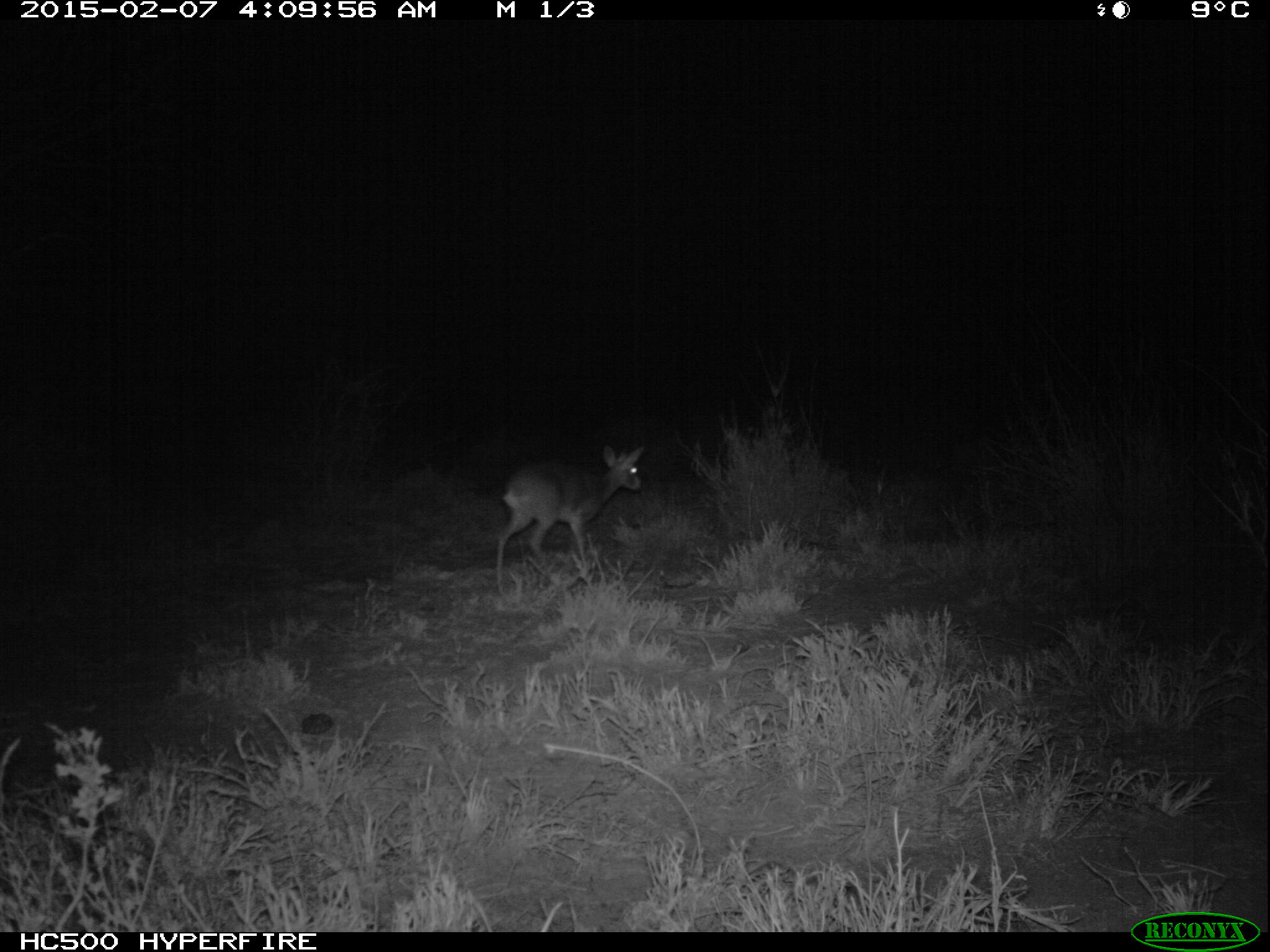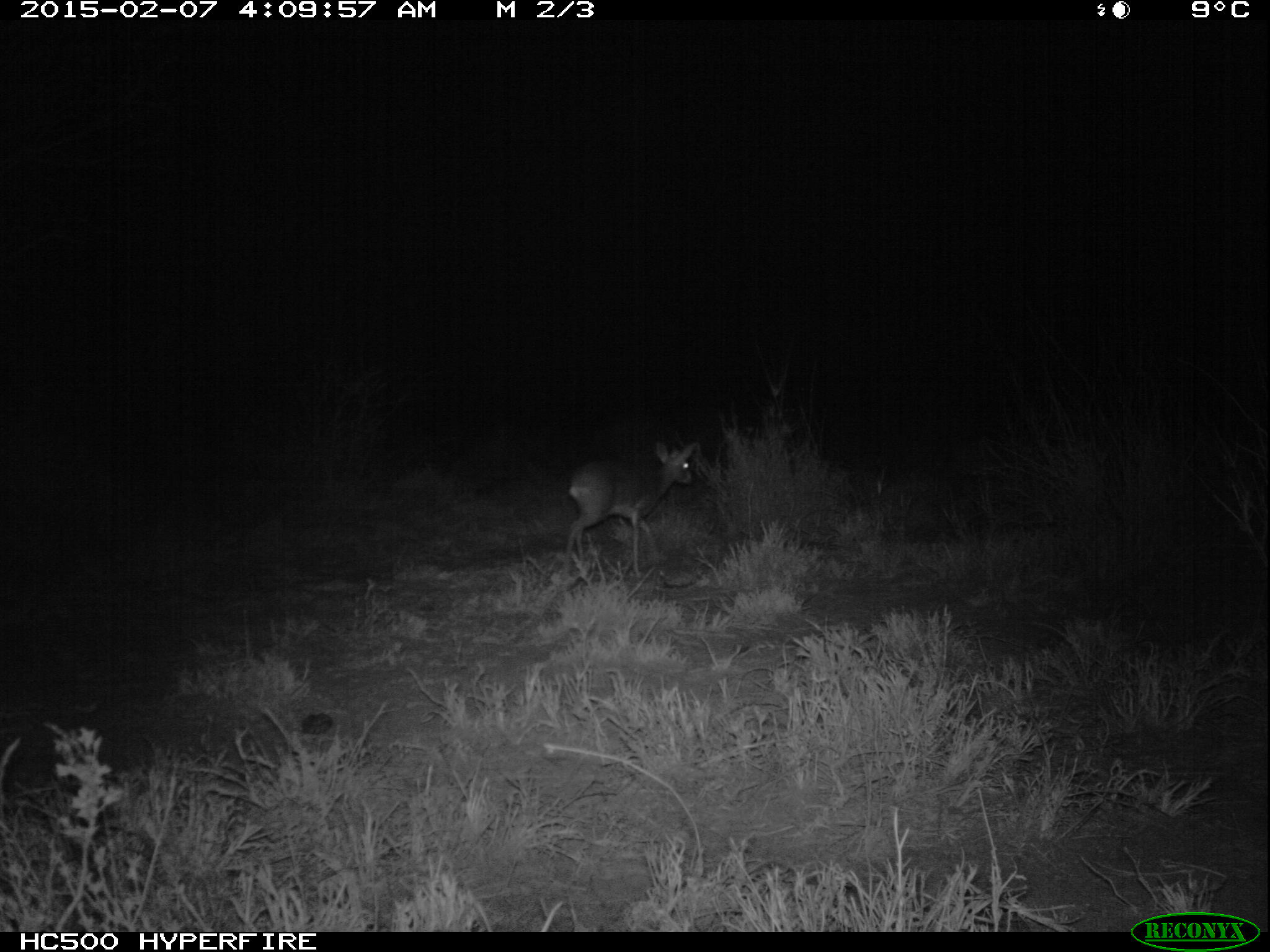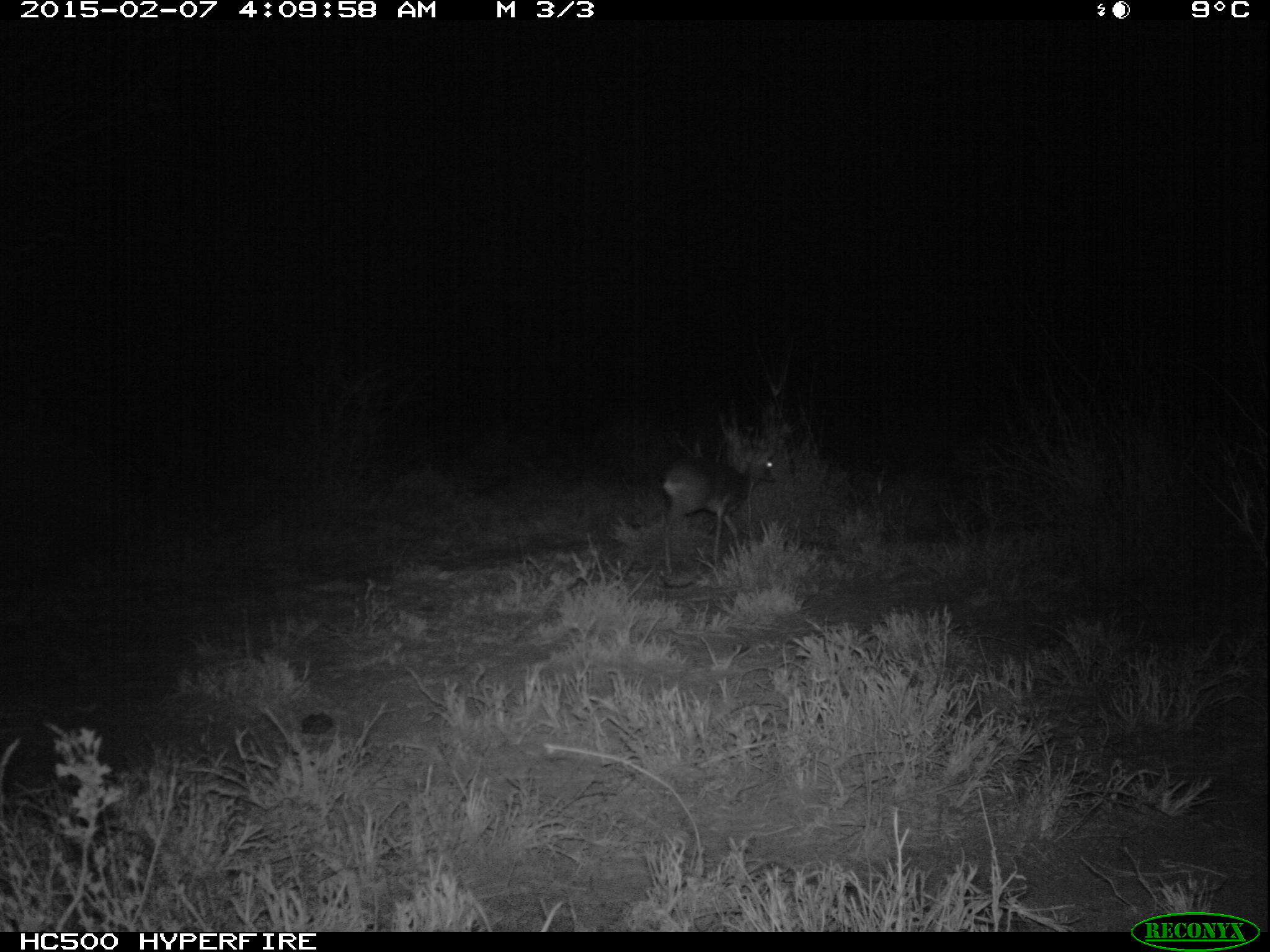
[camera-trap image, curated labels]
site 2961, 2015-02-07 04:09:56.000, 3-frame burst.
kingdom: Animalia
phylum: Chordata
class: Mammalia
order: Artiodactyla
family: Bovidae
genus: Madoqua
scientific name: Madoqua guentheri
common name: günther's dik-dik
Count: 1.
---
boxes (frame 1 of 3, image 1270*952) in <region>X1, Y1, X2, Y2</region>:
madoqua guentheri: <region>491, 442, 654, 590</region>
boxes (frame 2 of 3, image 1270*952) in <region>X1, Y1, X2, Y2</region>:
madoqua guentheri: <region>560, 439, 697, 575</region>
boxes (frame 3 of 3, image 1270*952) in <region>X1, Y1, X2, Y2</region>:
madoqua guentheri: <region>660, 444, 778, 573</region>